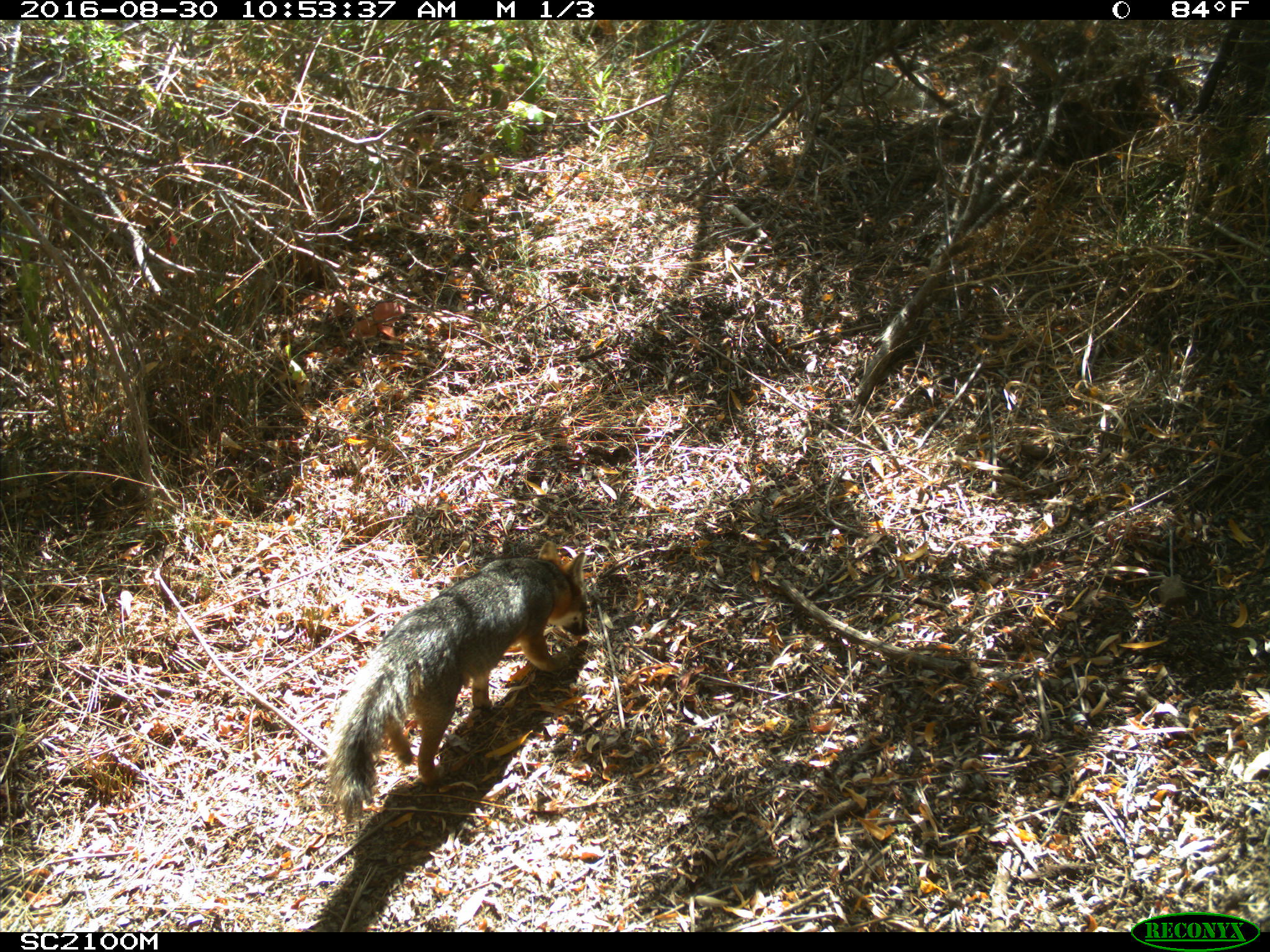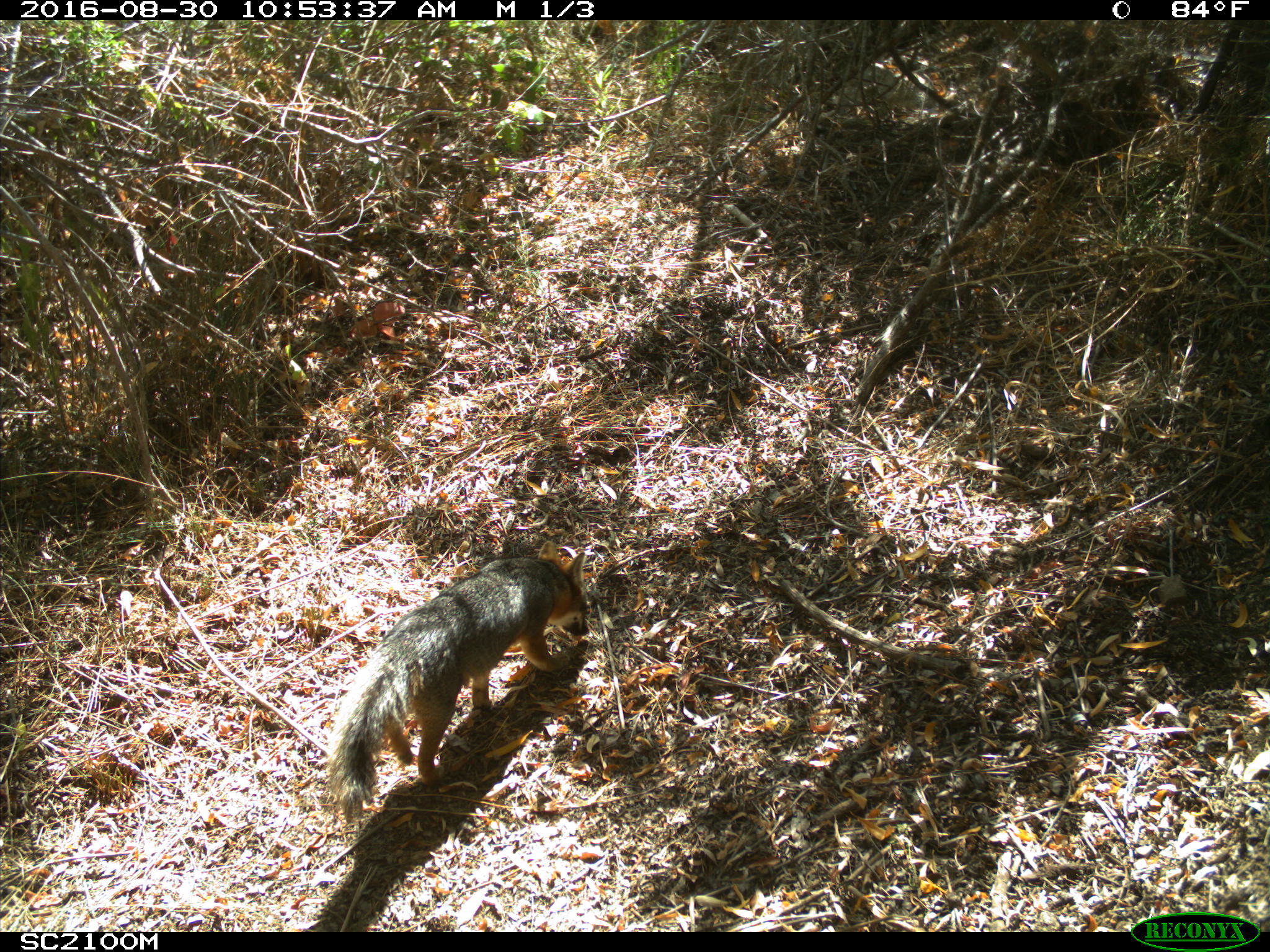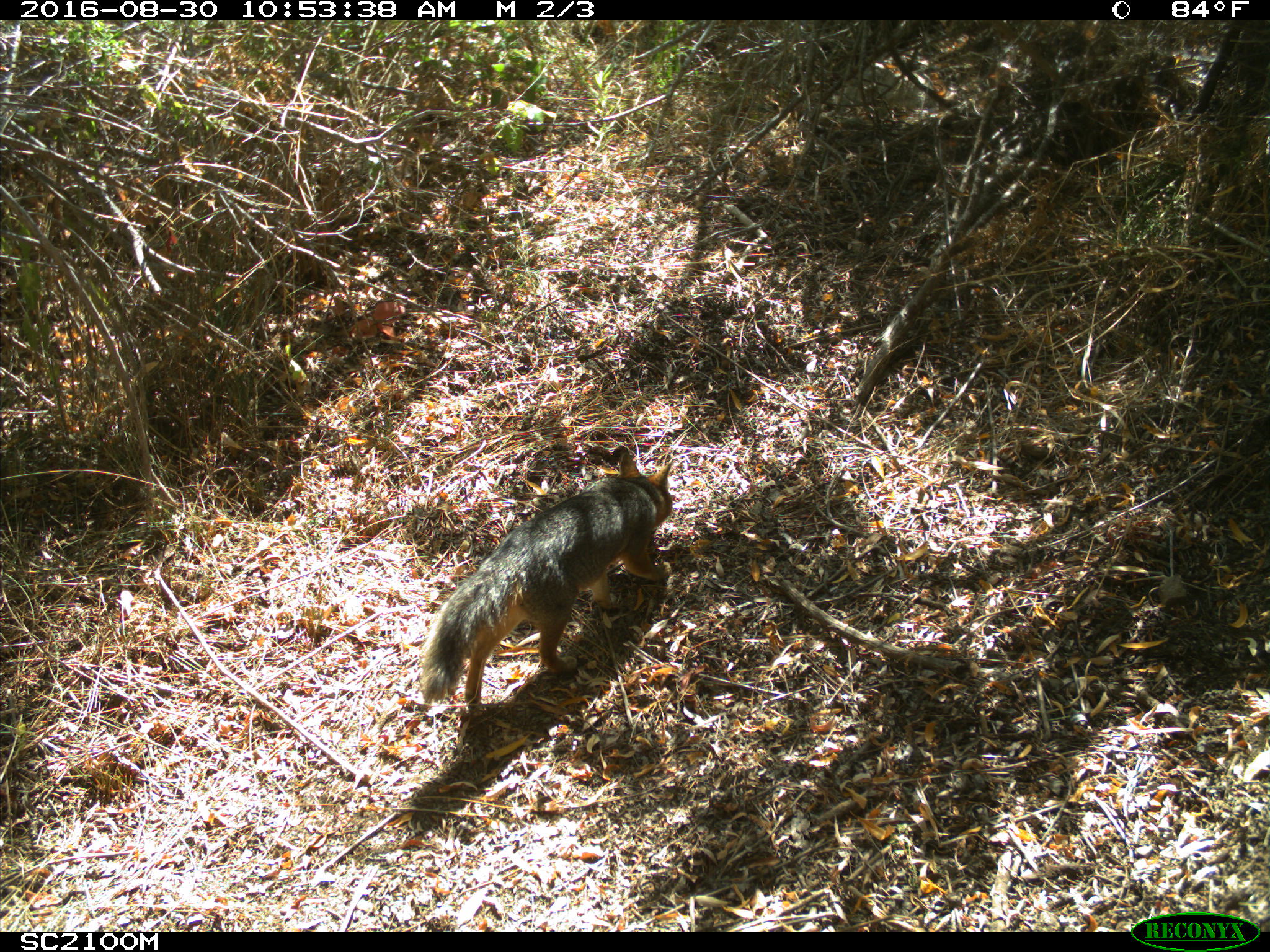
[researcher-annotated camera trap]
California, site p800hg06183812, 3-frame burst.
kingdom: Animalia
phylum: Chordata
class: Mammalia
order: Carnivora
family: Canidae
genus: Urocyon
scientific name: Urocyon littoralis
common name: island fox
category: fox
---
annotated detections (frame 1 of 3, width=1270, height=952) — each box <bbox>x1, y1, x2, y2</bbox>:
fox: <bbox>321, 540, 588, 829</bbox>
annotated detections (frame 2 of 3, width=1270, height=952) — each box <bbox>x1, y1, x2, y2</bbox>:
fox: <bbox>324, 540, 590, 824</bbox>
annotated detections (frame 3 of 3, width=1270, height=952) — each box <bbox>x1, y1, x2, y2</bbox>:
fox: <bbox>422, 450, 672, 708</bbox>